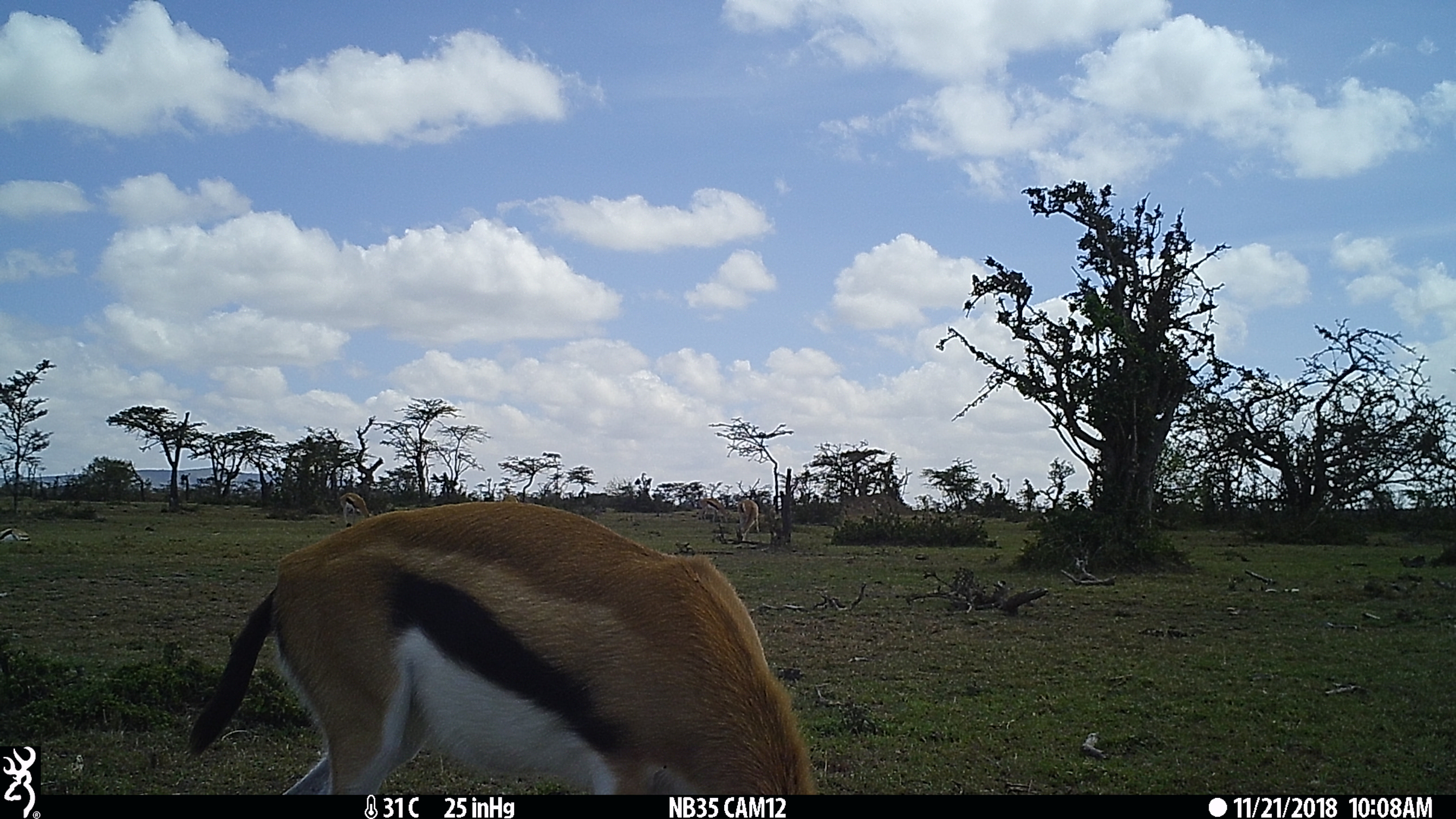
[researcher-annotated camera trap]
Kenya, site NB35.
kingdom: Animalia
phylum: Chordata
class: Mammalia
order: Artiodactyla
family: Bovidae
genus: Eudorcas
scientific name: Eudorcas thomsonii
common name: thomon's gazelle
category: gazelle thomsons